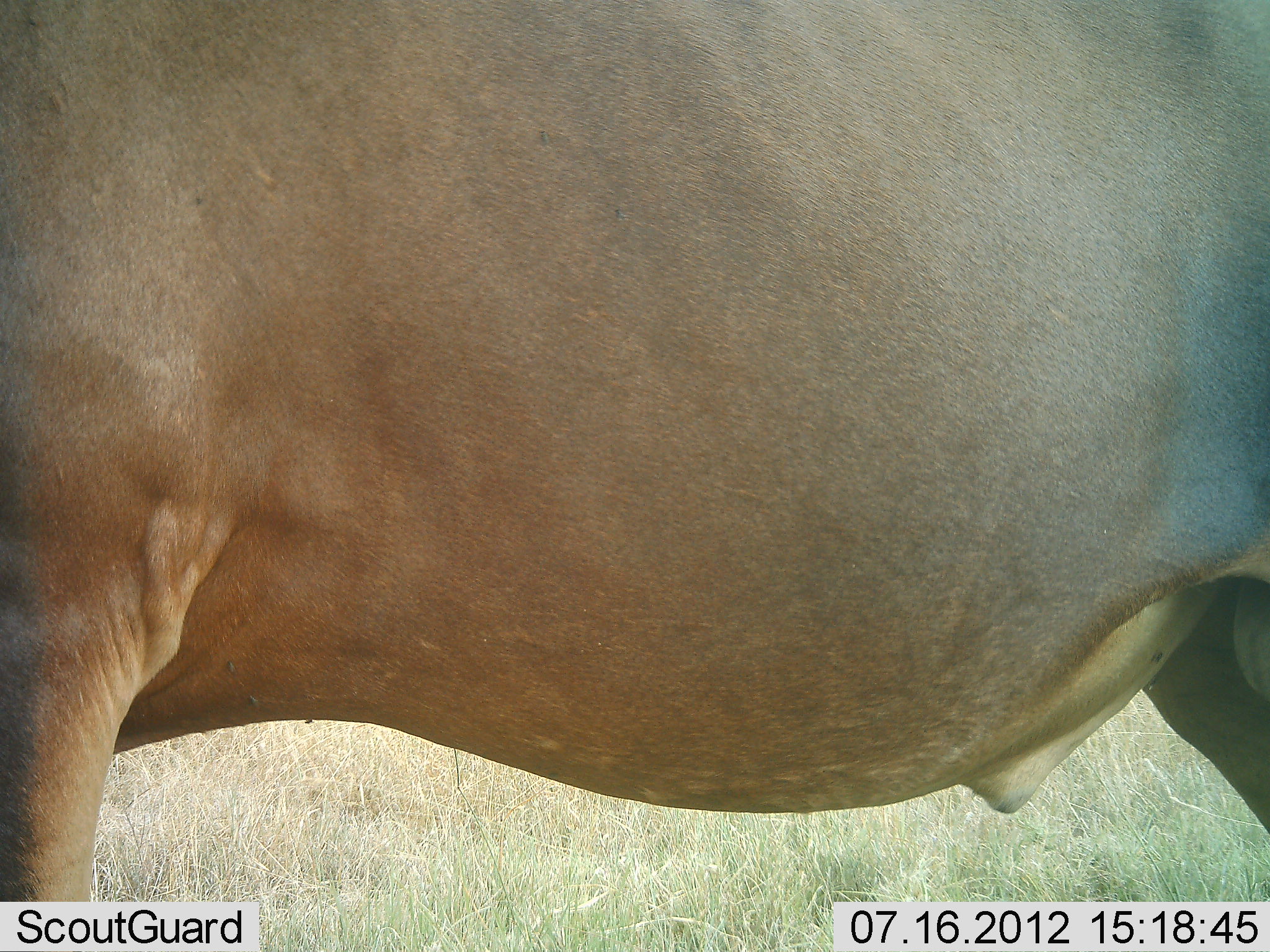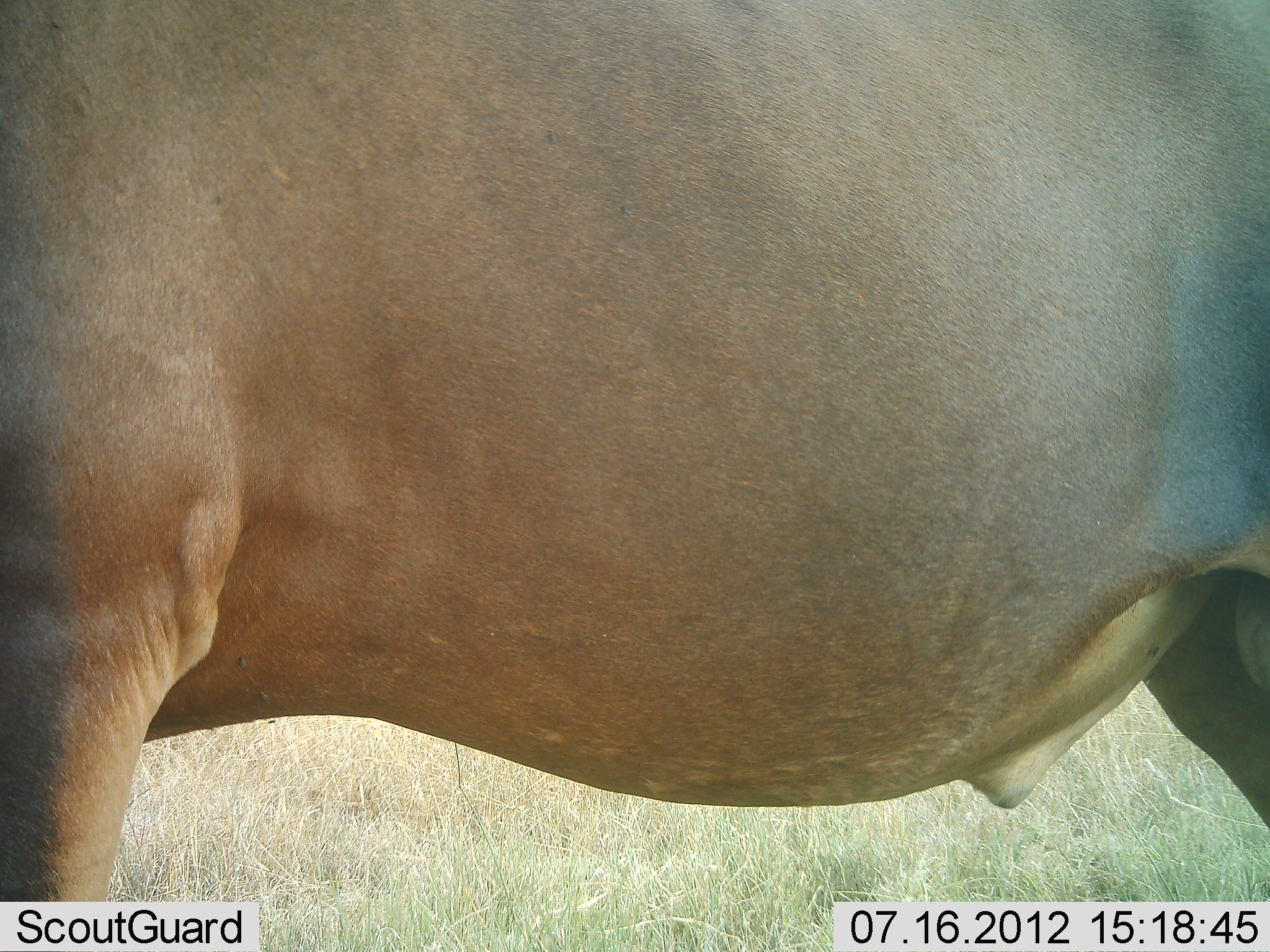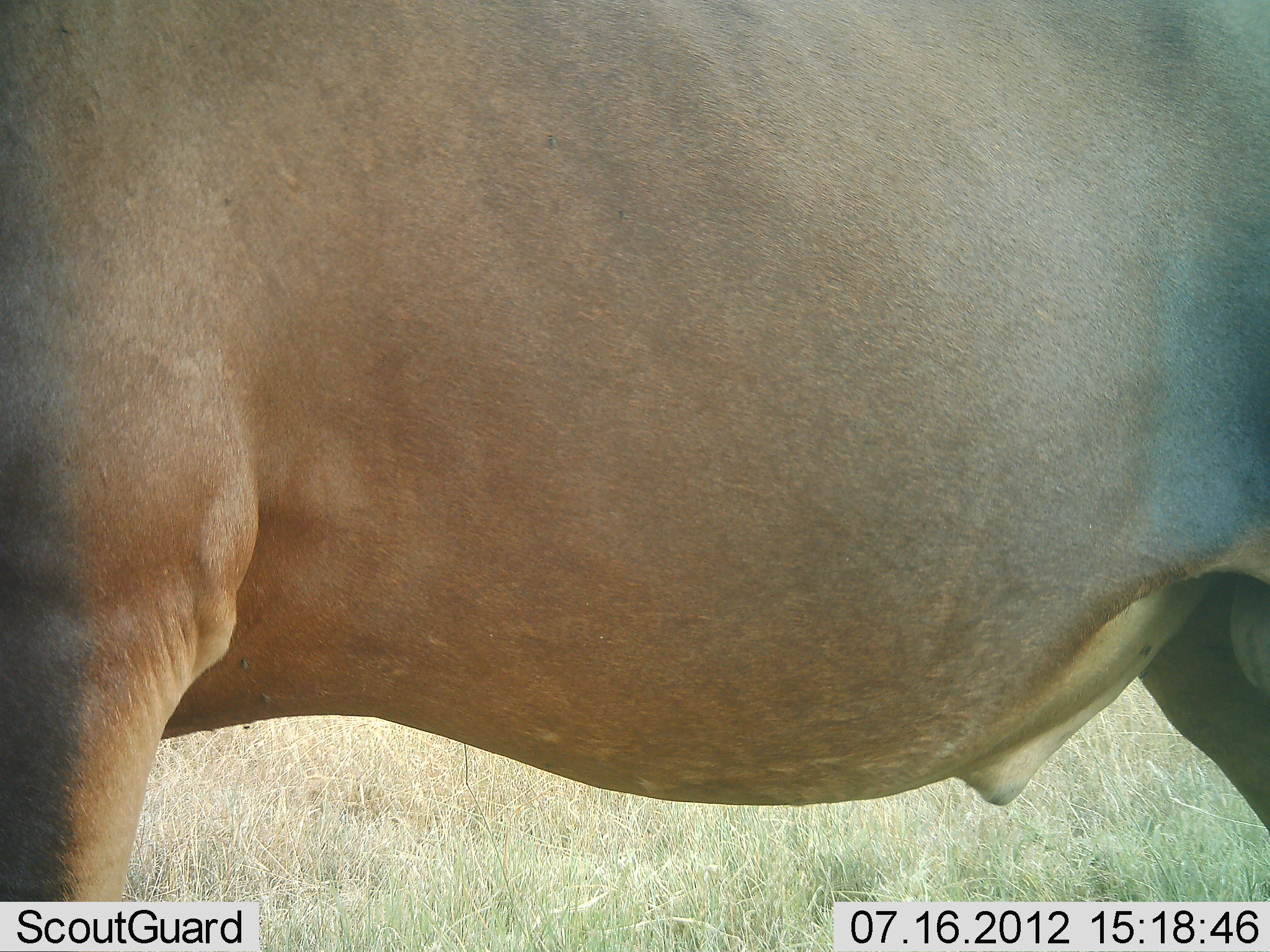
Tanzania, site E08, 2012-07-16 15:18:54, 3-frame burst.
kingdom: Animalia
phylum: Chordata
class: Mammalia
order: Artiodactyla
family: Bovidae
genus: Alcelaphus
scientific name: Alcelaphus buselaphus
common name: hartebeest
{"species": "hartebeest (Alcelaphus buselaphus)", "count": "1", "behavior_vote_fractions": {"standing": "100%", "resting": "0%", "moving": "0%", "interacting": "0%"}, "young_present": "0%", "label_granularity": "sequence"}